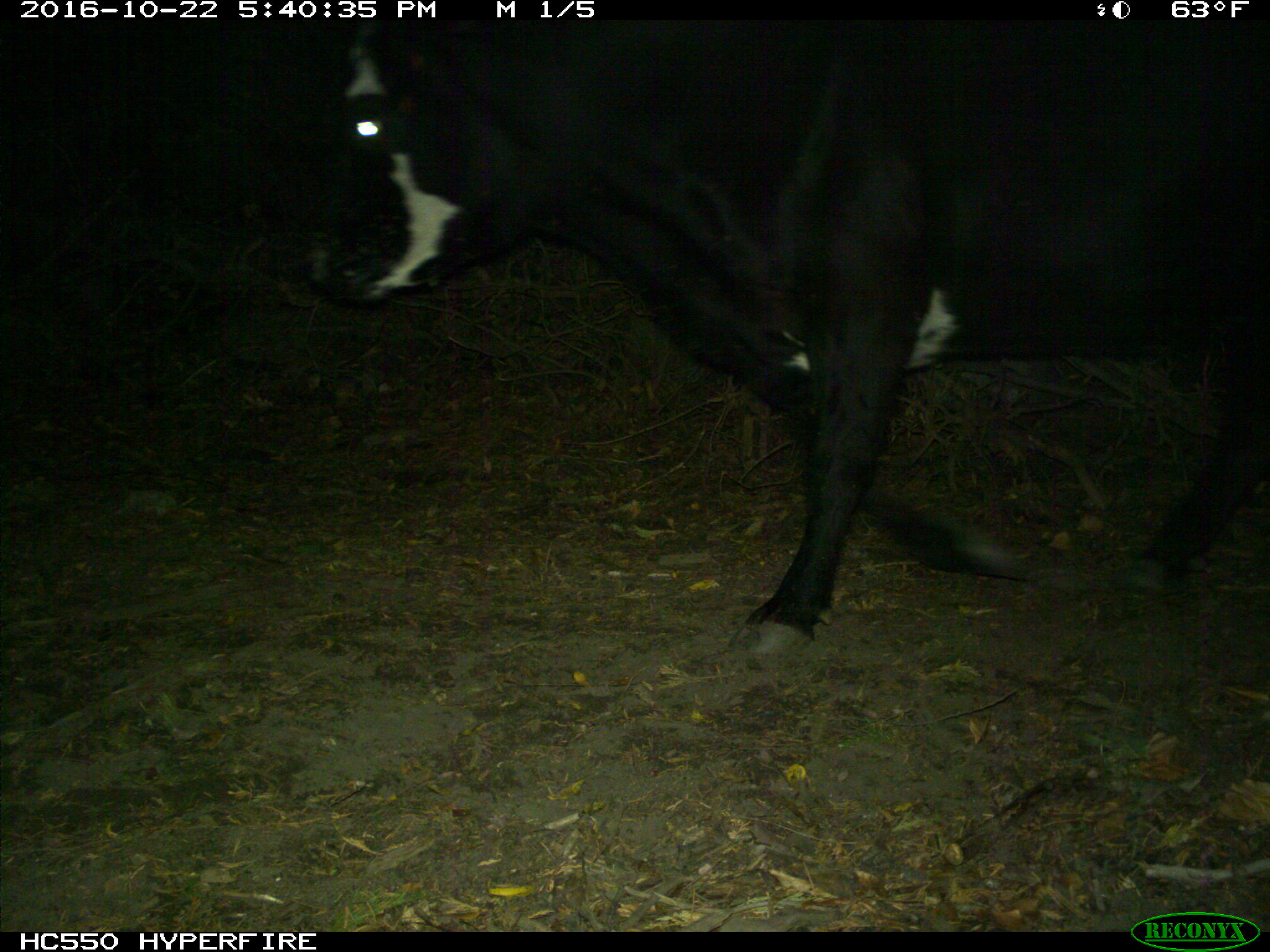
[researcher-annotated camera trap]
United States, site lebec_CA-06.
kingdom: Animalia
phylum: Chordata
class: Mammalia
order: Artiodactyla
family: Bovidae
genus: Bos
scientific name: Bos taurus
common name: domestic cow